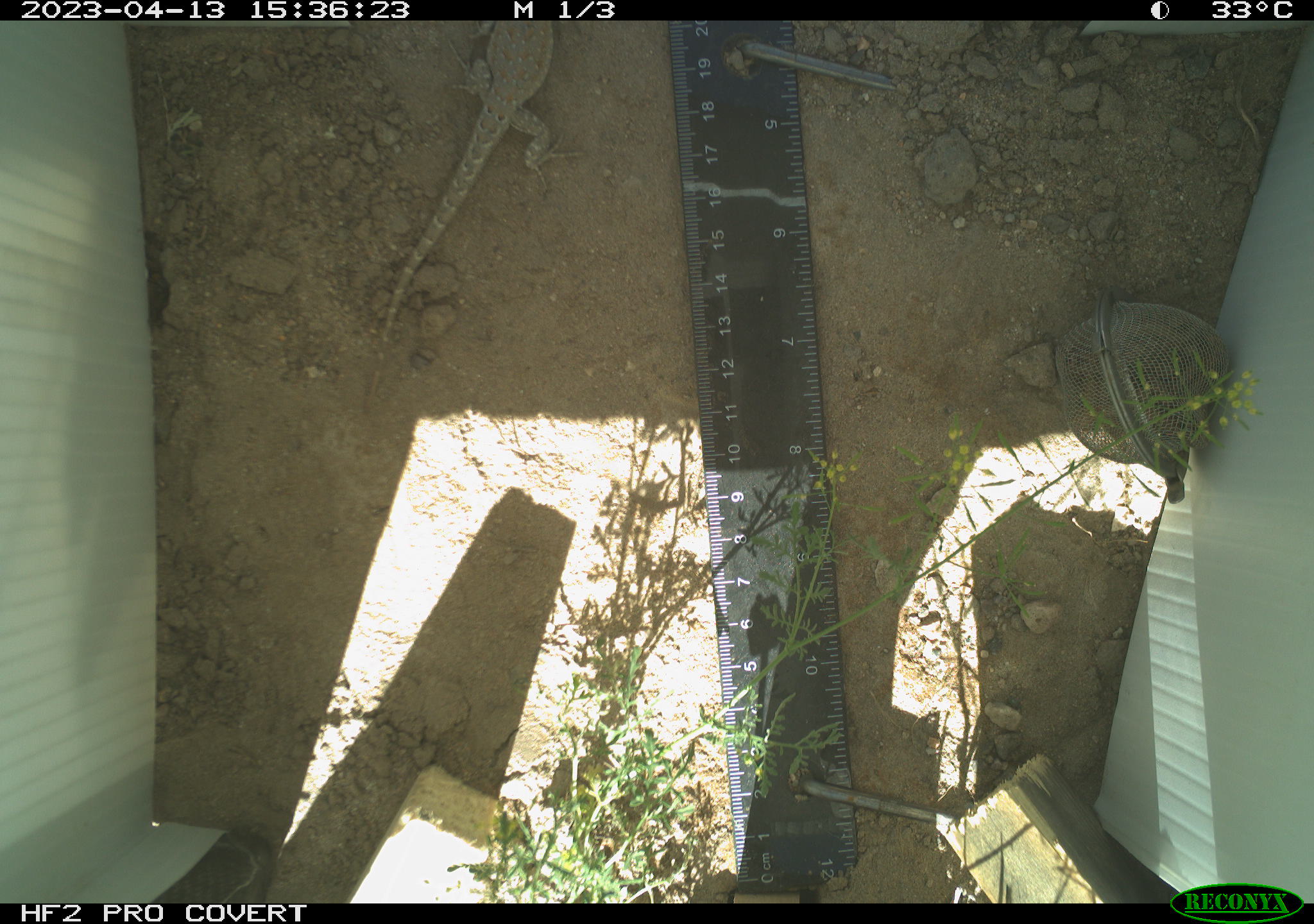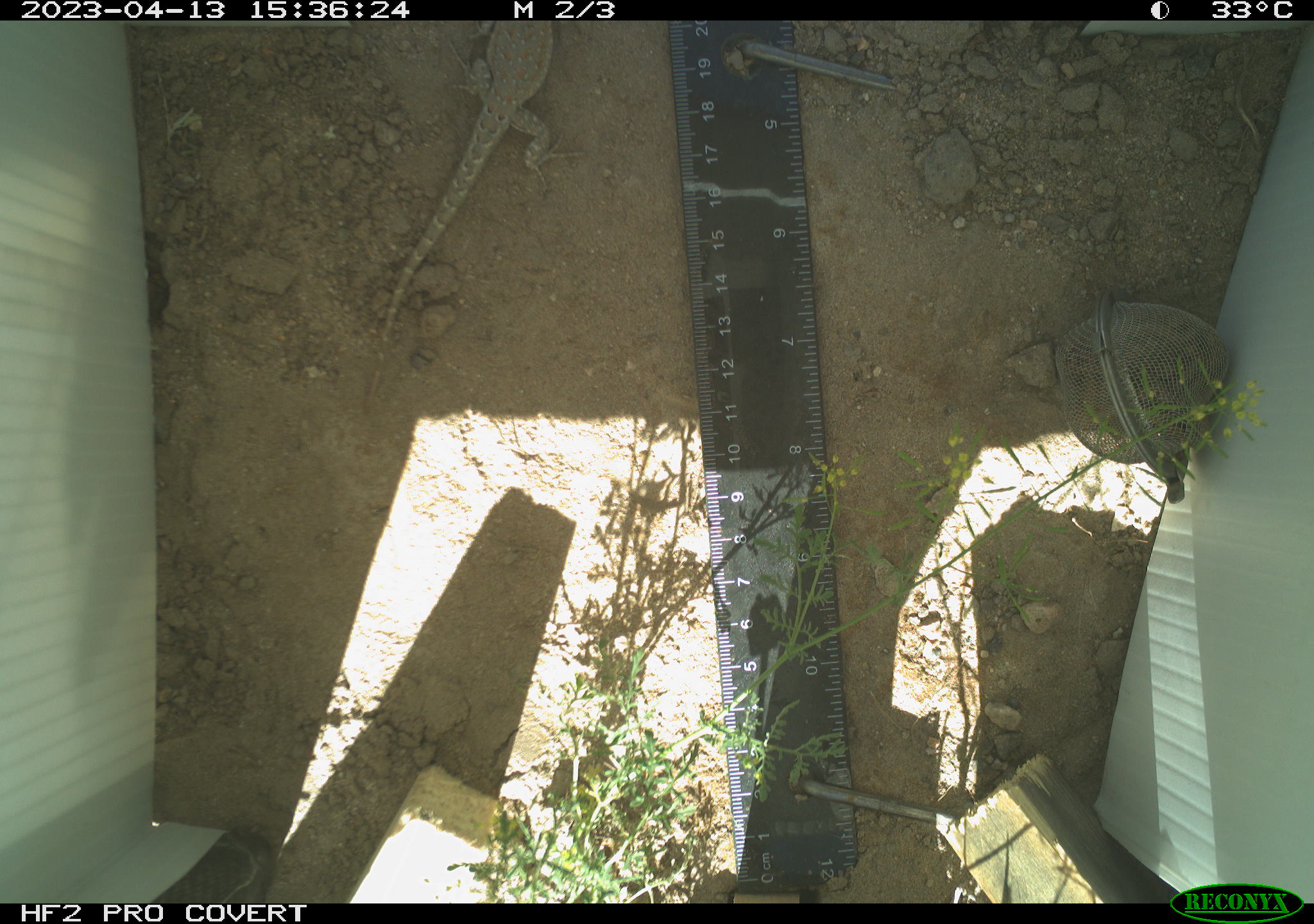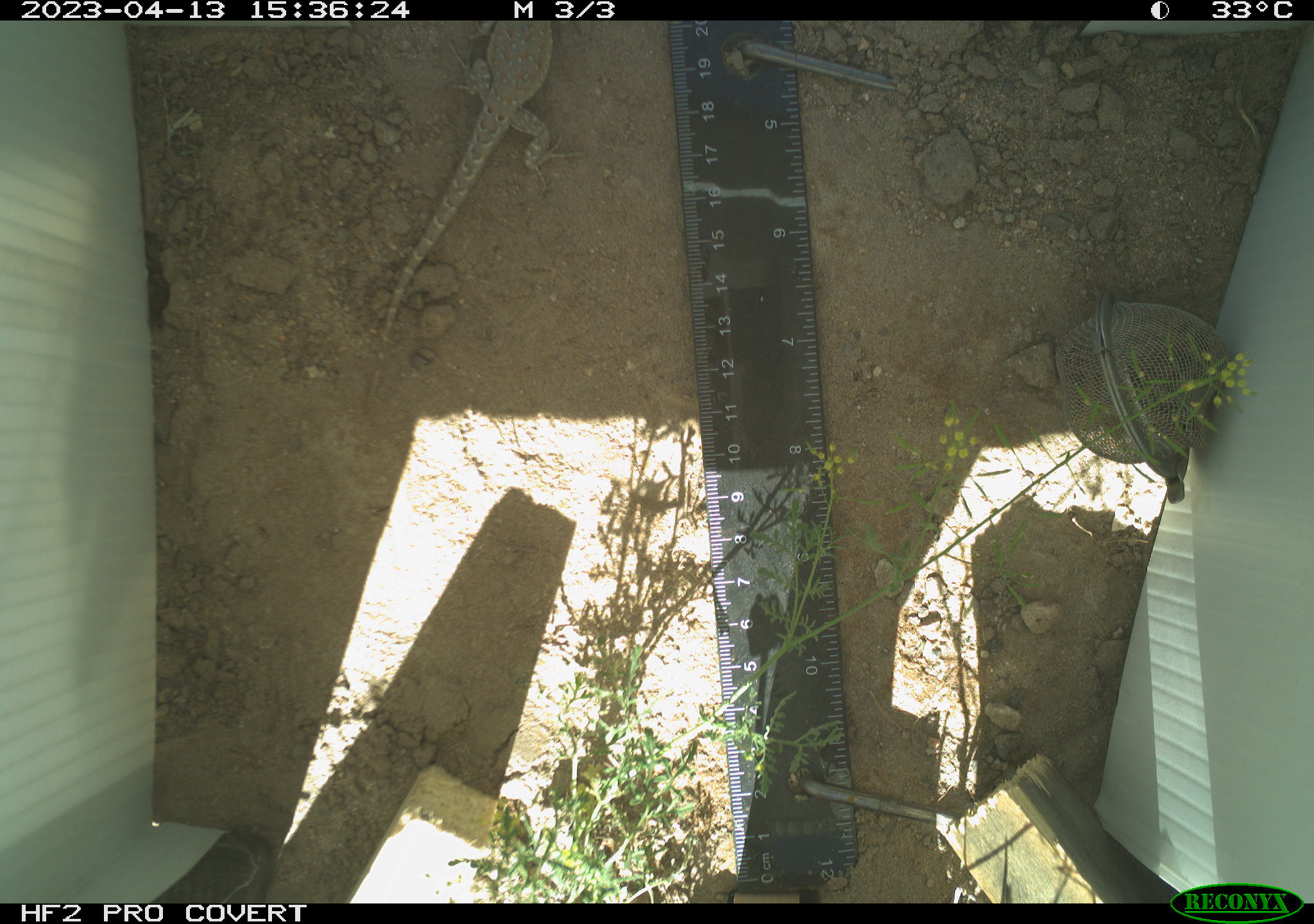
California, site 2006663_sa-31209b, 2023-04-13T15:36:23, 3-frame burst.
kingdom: Animalia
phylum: Chordata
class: Reptilia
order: Squamata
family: Phrynosomatidae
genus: Sceloporus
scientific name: Sceloporus graciosus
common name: common sagebrush lizard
Common sagebrush lizard (Sceloporus graciosus).